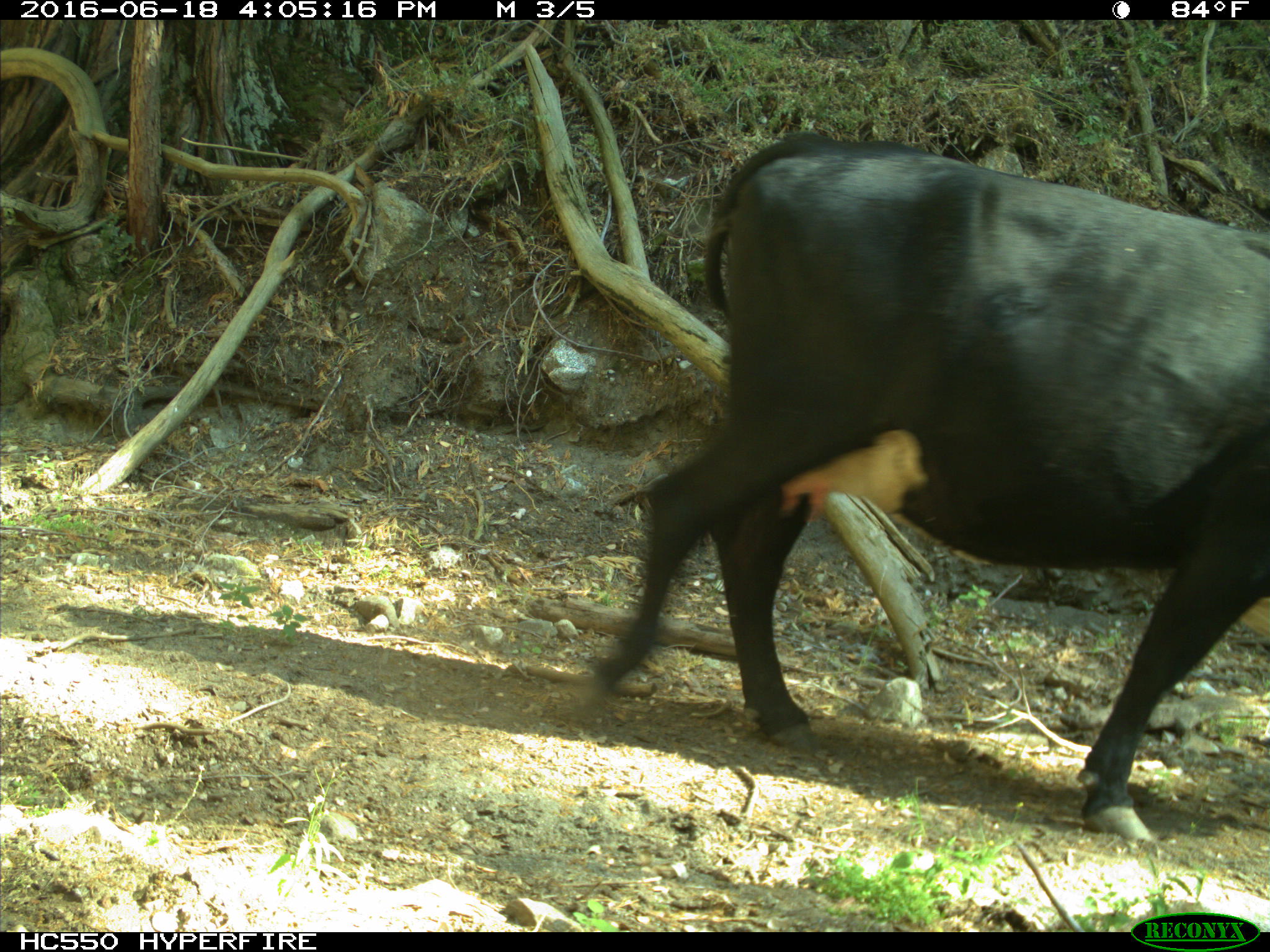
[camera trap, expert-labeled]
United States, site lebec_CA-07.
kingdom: Animalia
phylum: Chordata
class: Mammalia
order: Artiodactyla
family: Bovidae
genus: Bos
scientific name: Bos taurus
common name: domestic cow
Bos taurus (domestic cow).